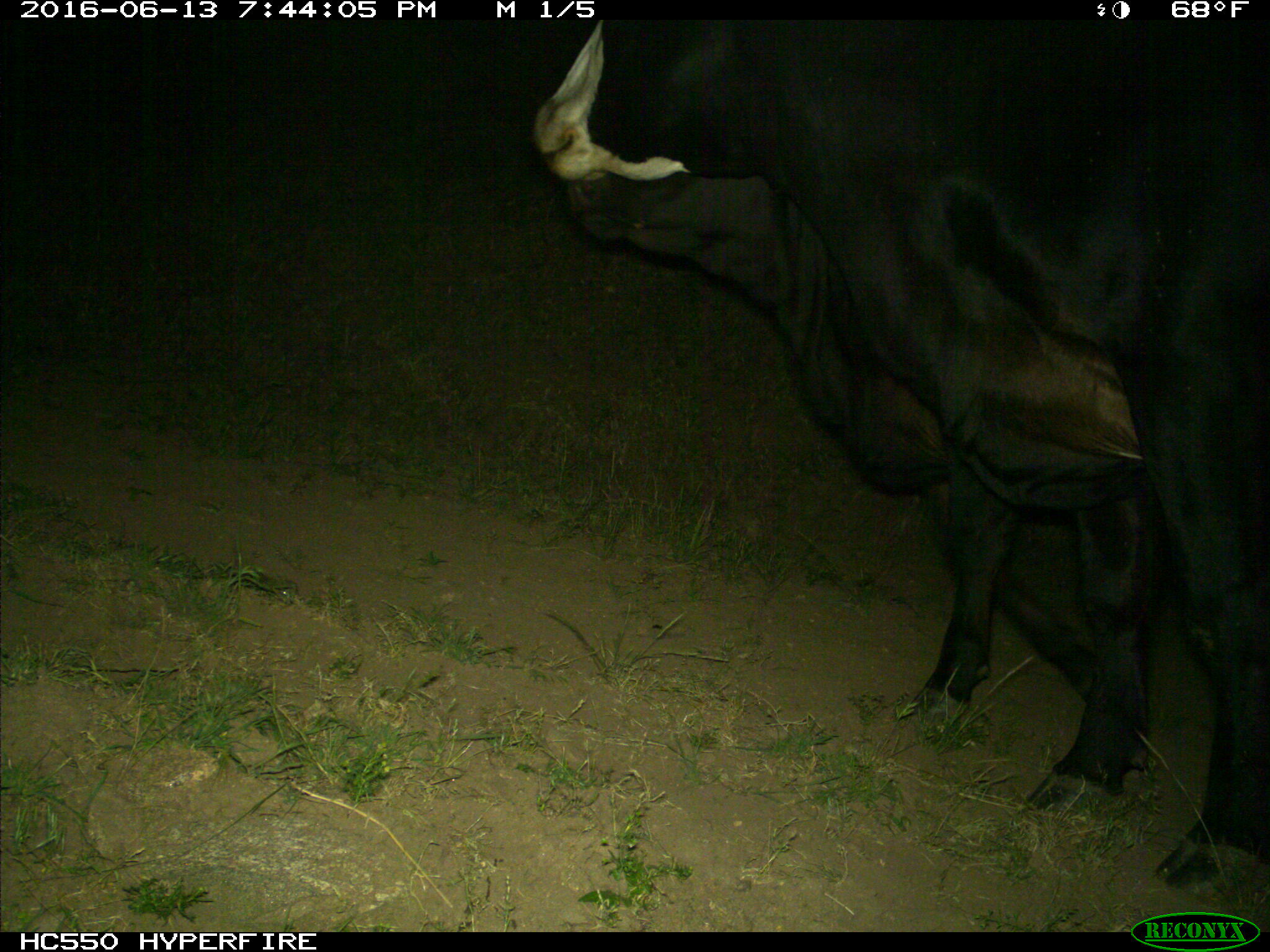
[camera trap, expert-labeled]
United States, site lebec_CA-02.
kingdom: Animalia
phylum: Chordata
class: Mammalia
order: Artiodactyla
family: Bovidae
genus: Bos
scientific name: Bos taurus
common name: domestic cow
Bos taurus (domestic cow).